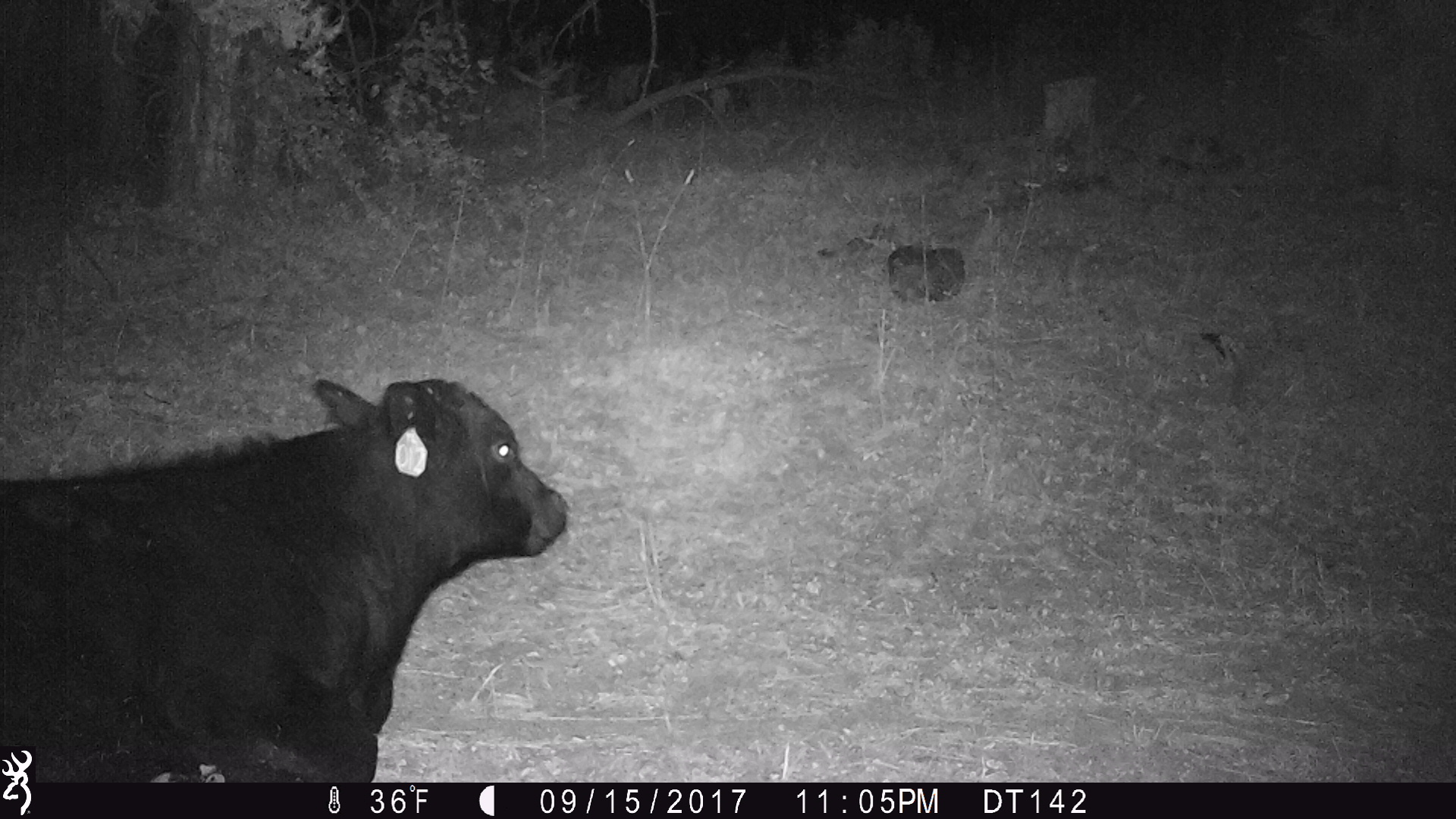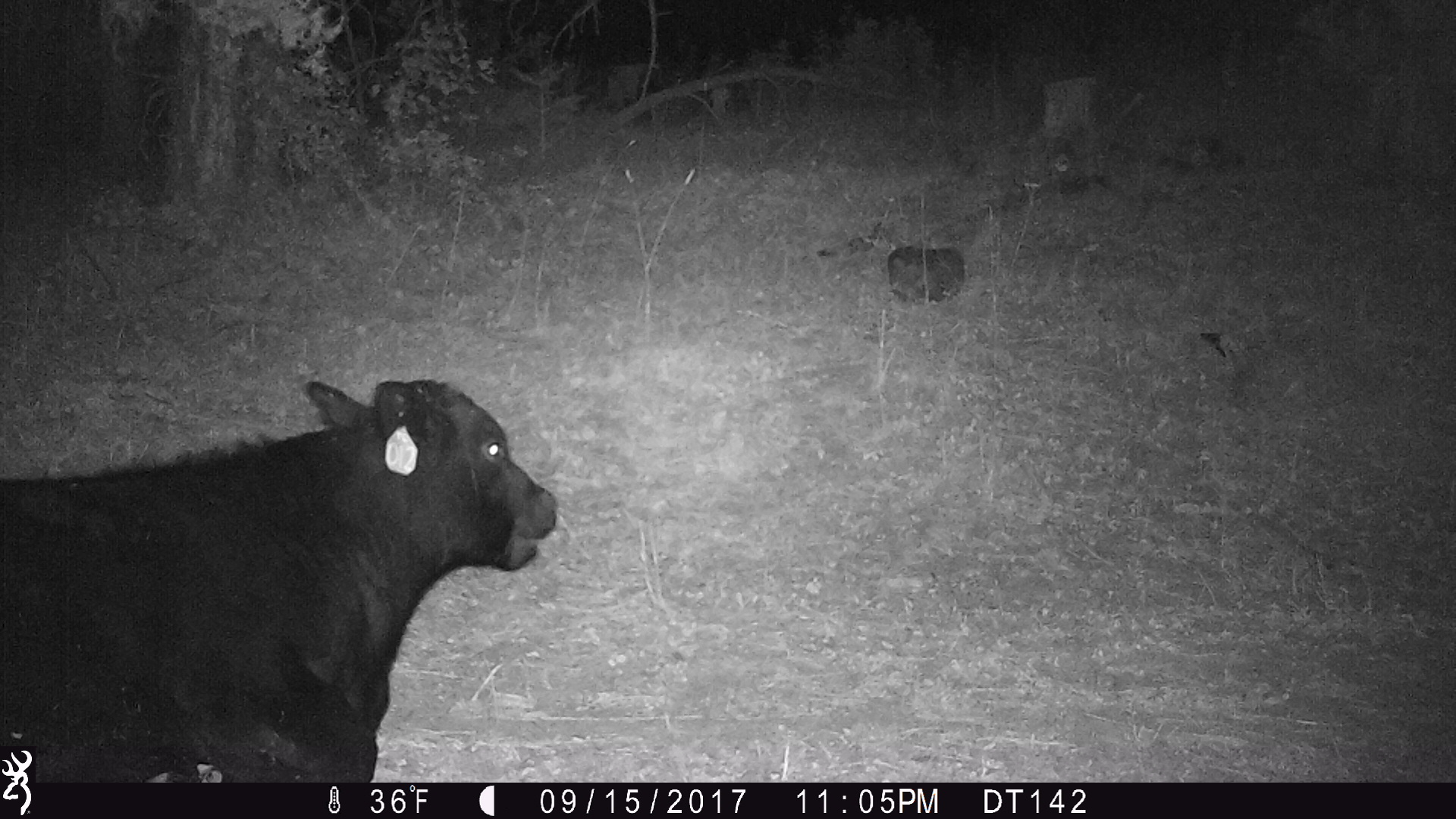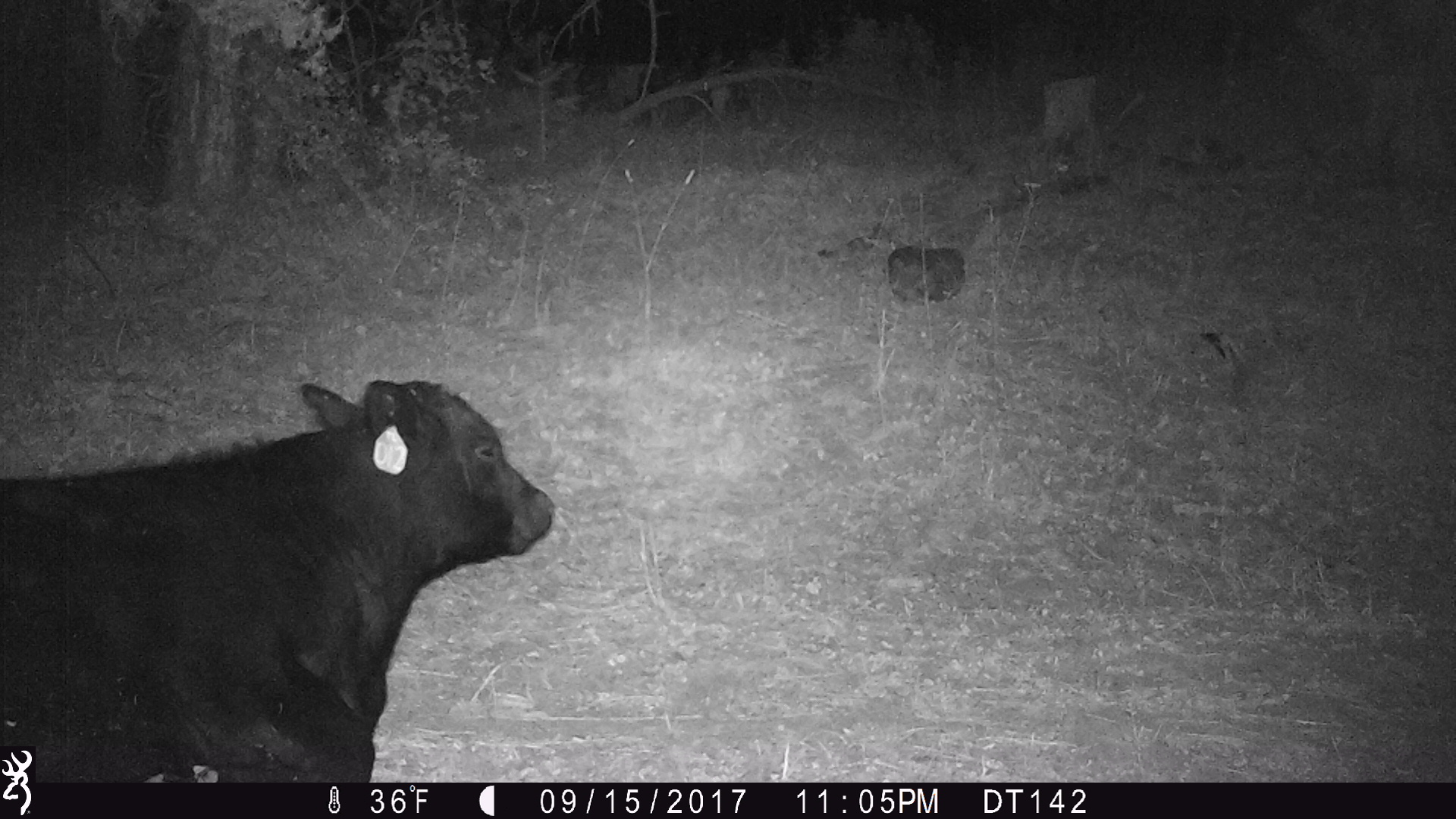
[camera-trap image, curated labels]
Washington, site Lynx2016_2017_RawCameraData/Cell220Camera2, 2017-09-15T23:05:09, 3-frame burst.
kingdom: Animalia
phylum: Chordata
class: Mammalia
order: Artiodactyla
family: Bovidae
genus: Bos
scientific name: Bos taurus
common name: domestic cattle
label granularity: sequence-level